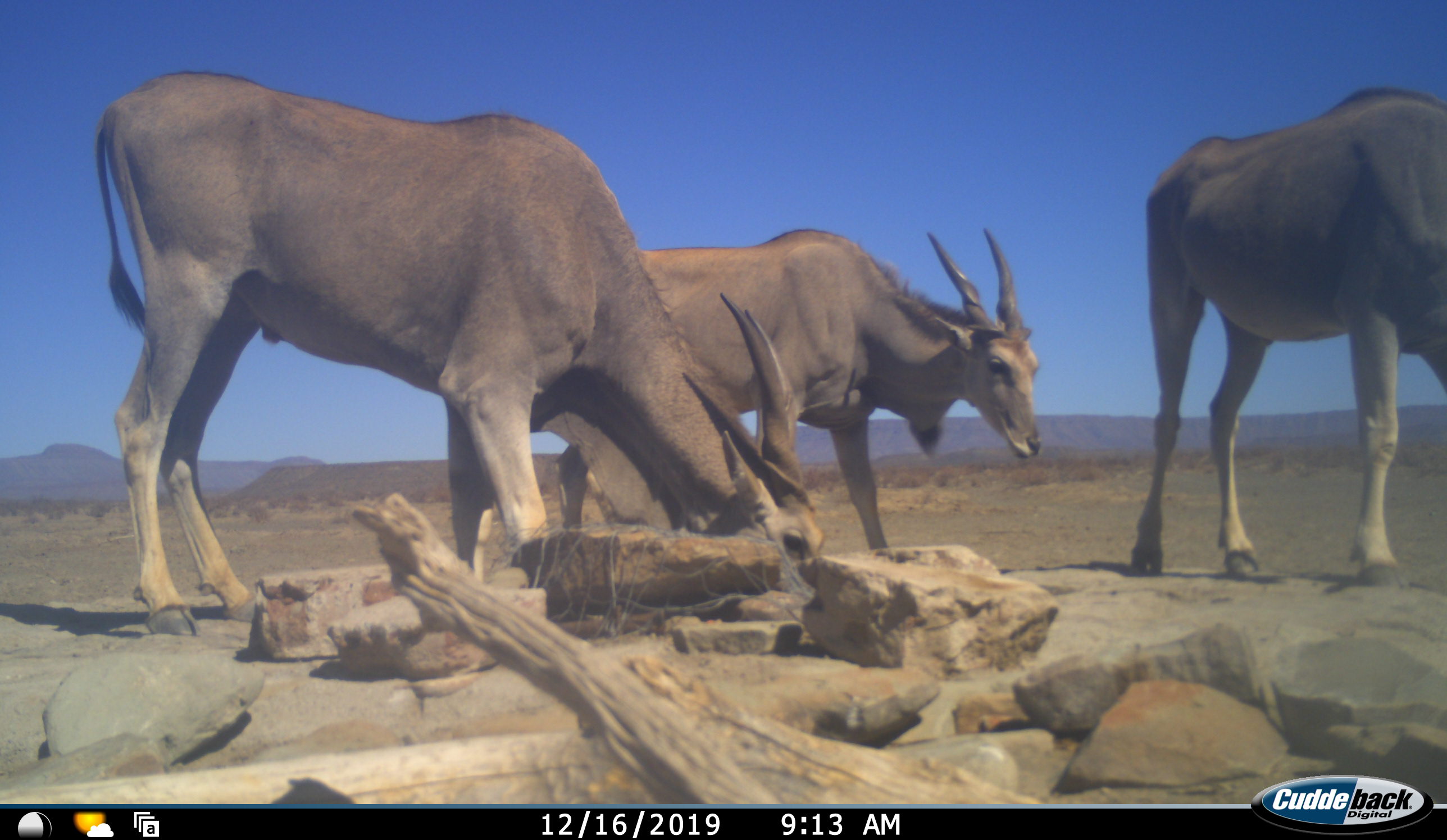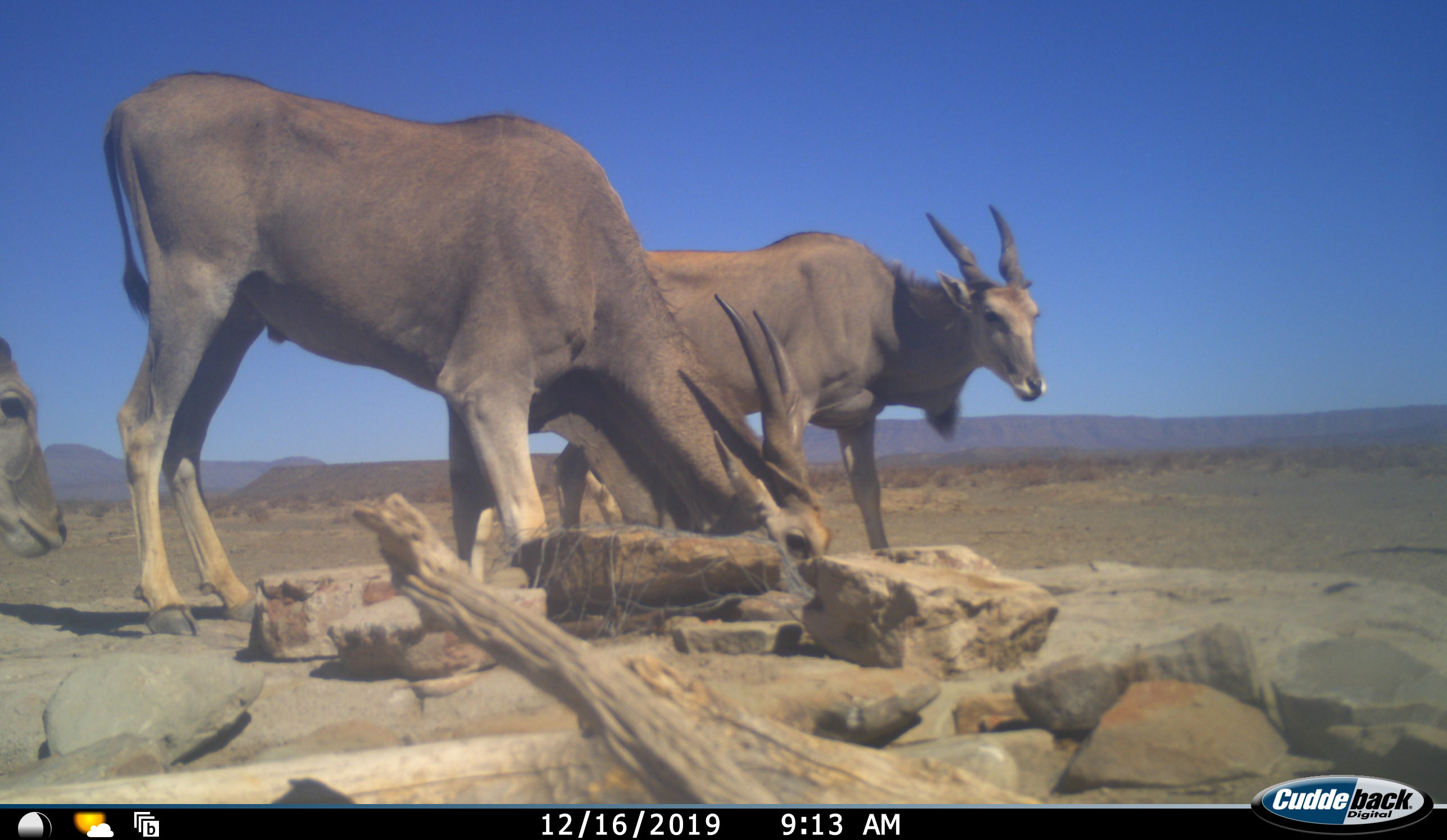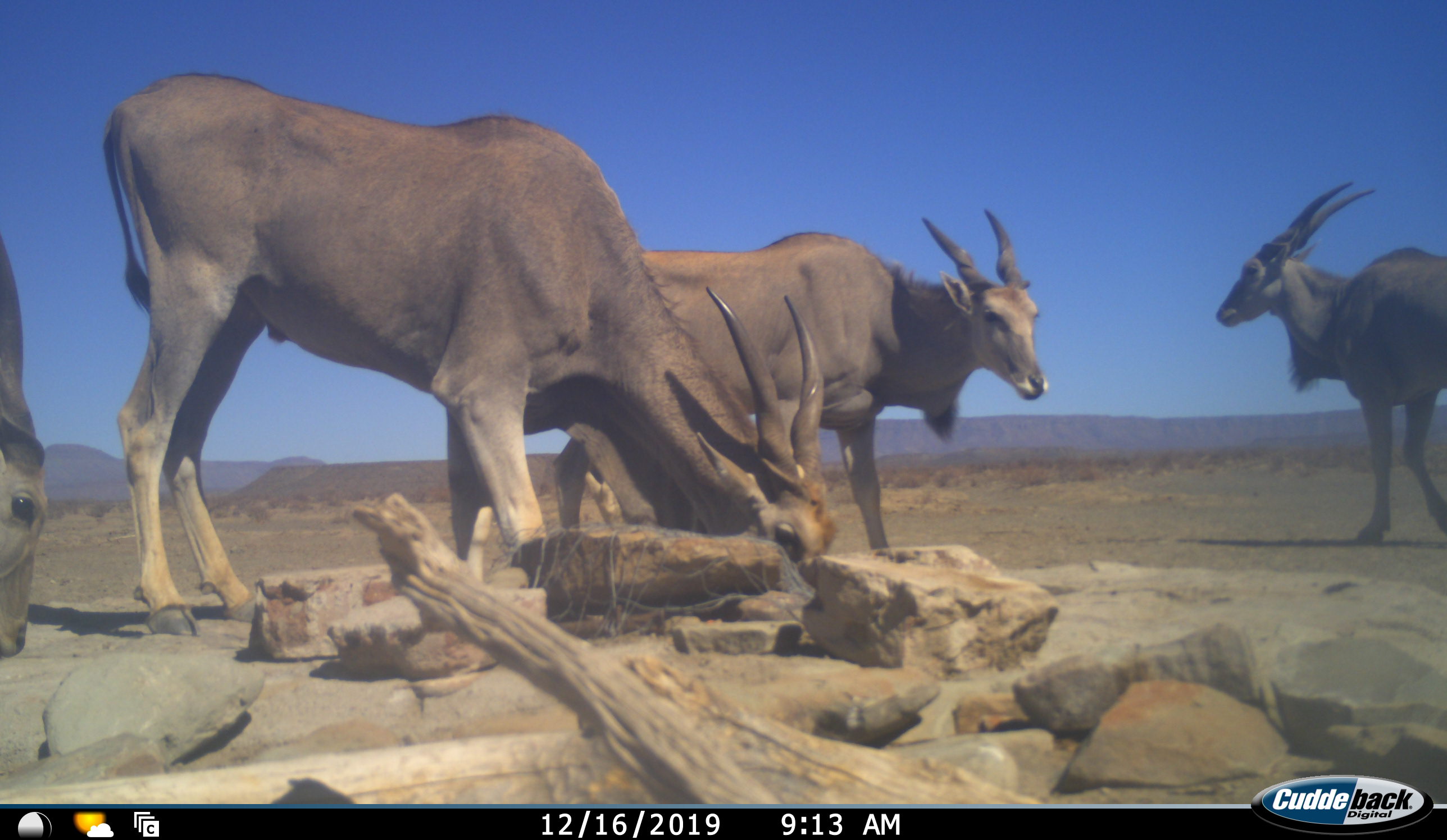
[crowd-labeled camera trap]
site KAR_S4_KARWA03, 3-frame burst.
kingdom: Animalia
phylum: Chordata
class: Mammalia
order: Artiodactyla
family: Bovidae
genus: Tragelaphus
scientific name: Tragelaphus oryx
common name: eland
Eland (Tragelaphus oryx), count 4. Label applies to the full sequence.